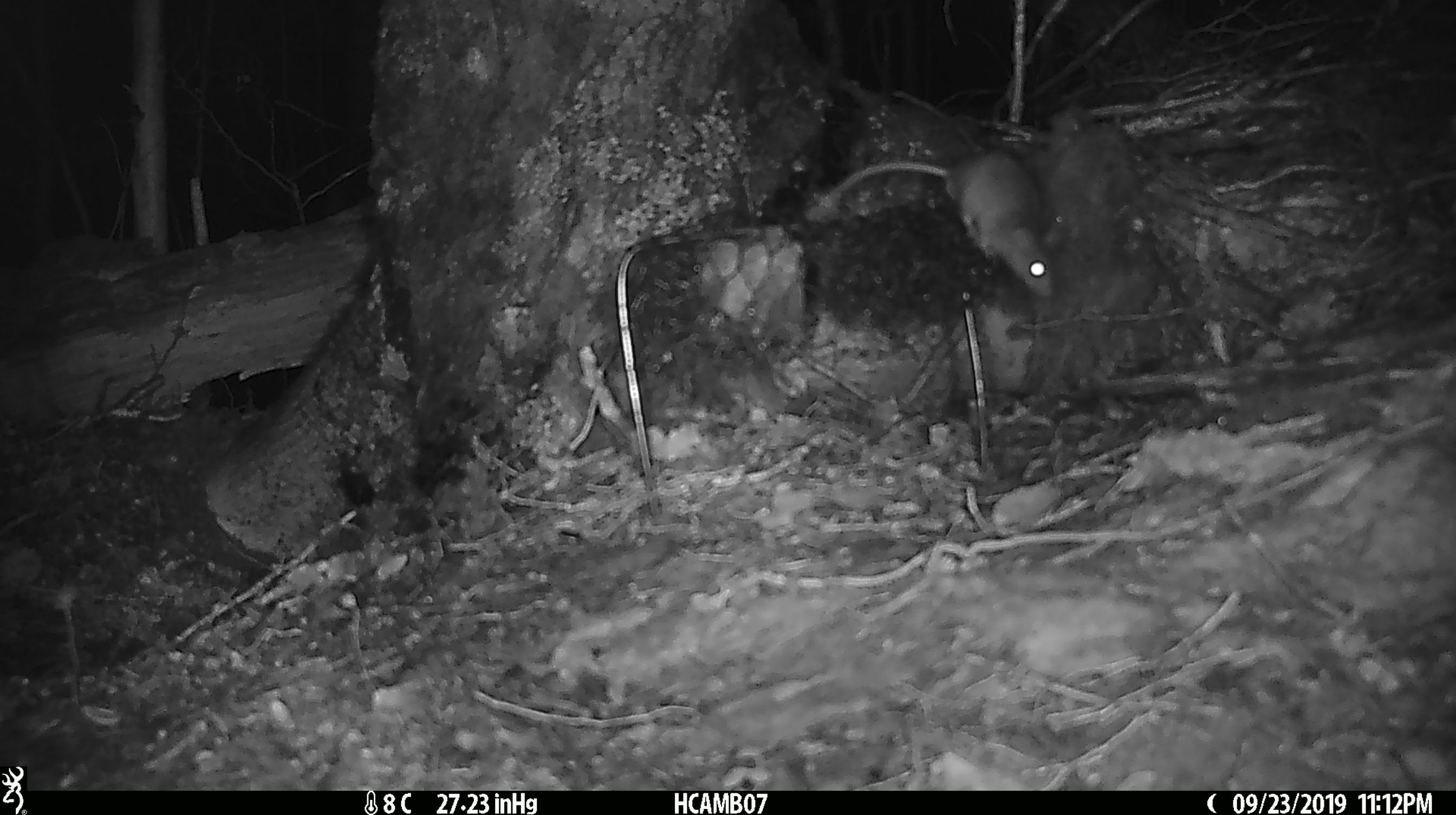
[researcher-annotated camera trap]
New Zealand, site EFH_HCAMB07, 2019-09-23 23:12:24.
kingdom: Animalia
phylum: Chordata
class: Mammalia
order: Rodentia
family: Muridae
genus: Mus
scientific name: Mus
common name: mouse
Mouse (Mus).